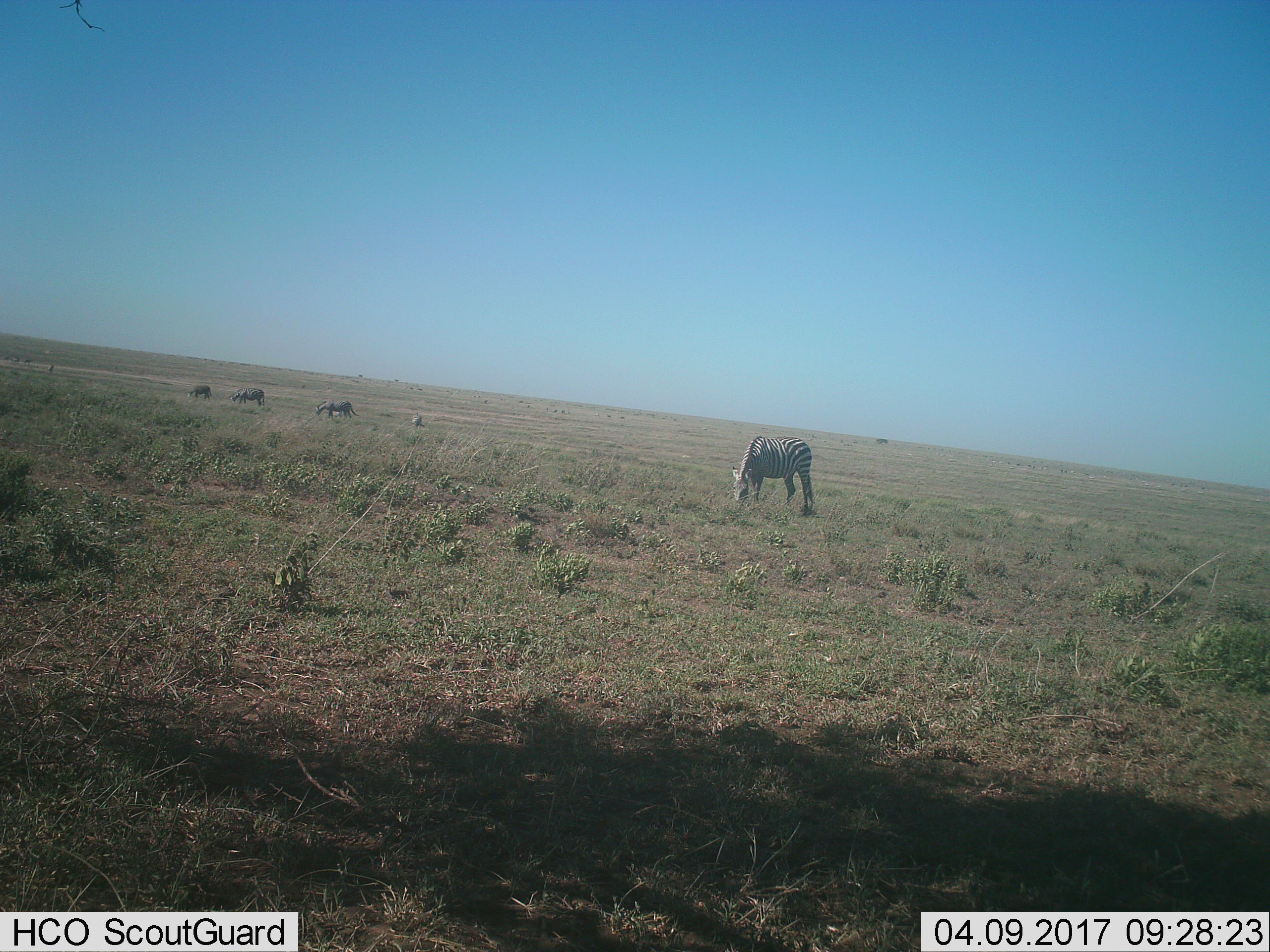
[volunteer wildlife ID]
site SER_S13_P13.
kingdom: Animalia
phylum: Chordata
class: Mammalia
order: Perissodactyla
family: Equidae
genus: Equus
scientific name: Equus quagga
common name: plains zebra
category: zebraplains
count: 5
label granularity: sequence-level